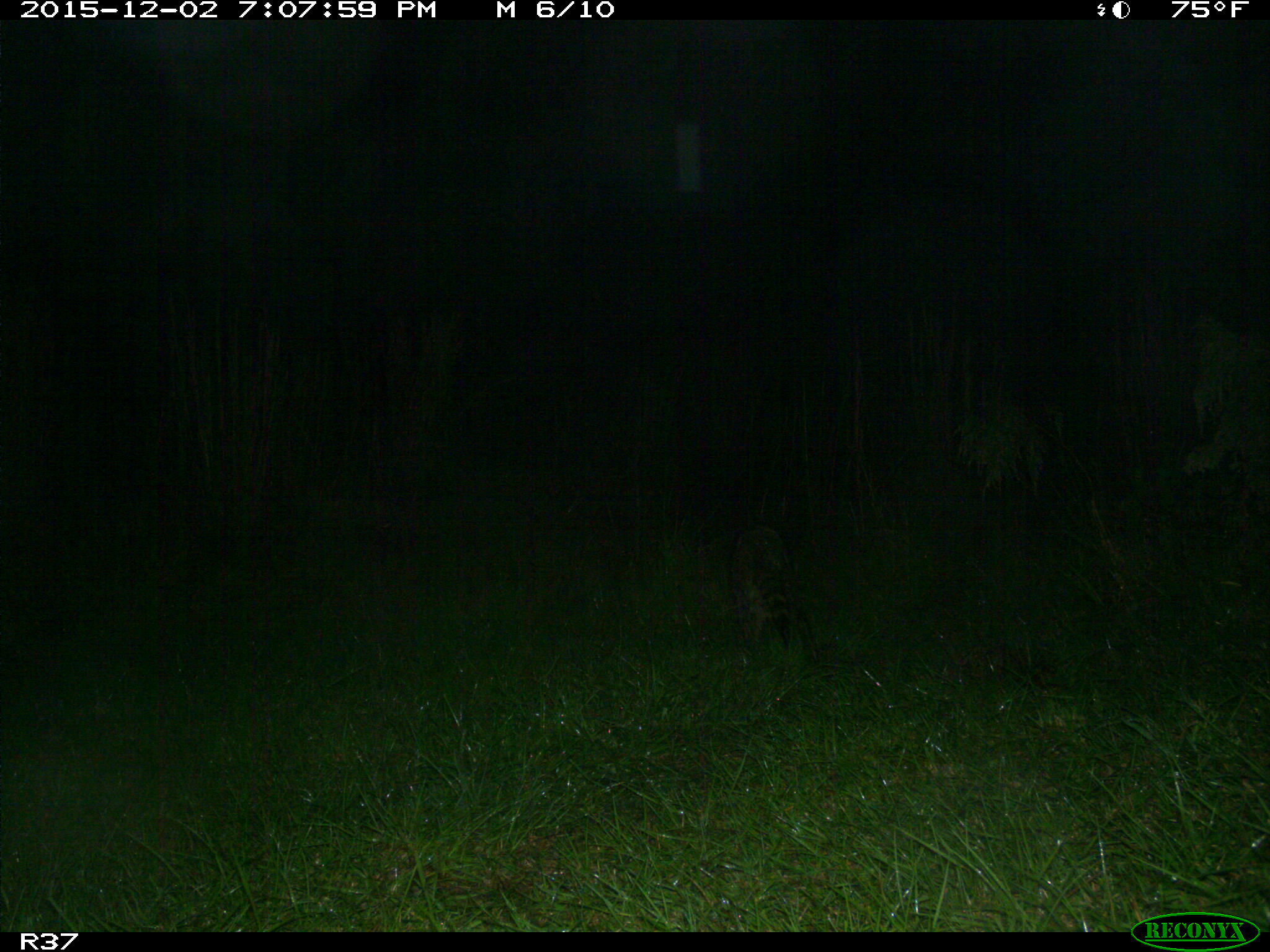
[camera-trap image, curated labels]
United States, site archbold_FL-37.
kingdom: Animalia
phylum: Chordata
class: Mammalia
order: Carnivora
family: Procyonidae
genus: Procyon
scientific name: Procyon lotor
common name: common raccoon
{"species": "Procyon lotor (common raccoon)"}